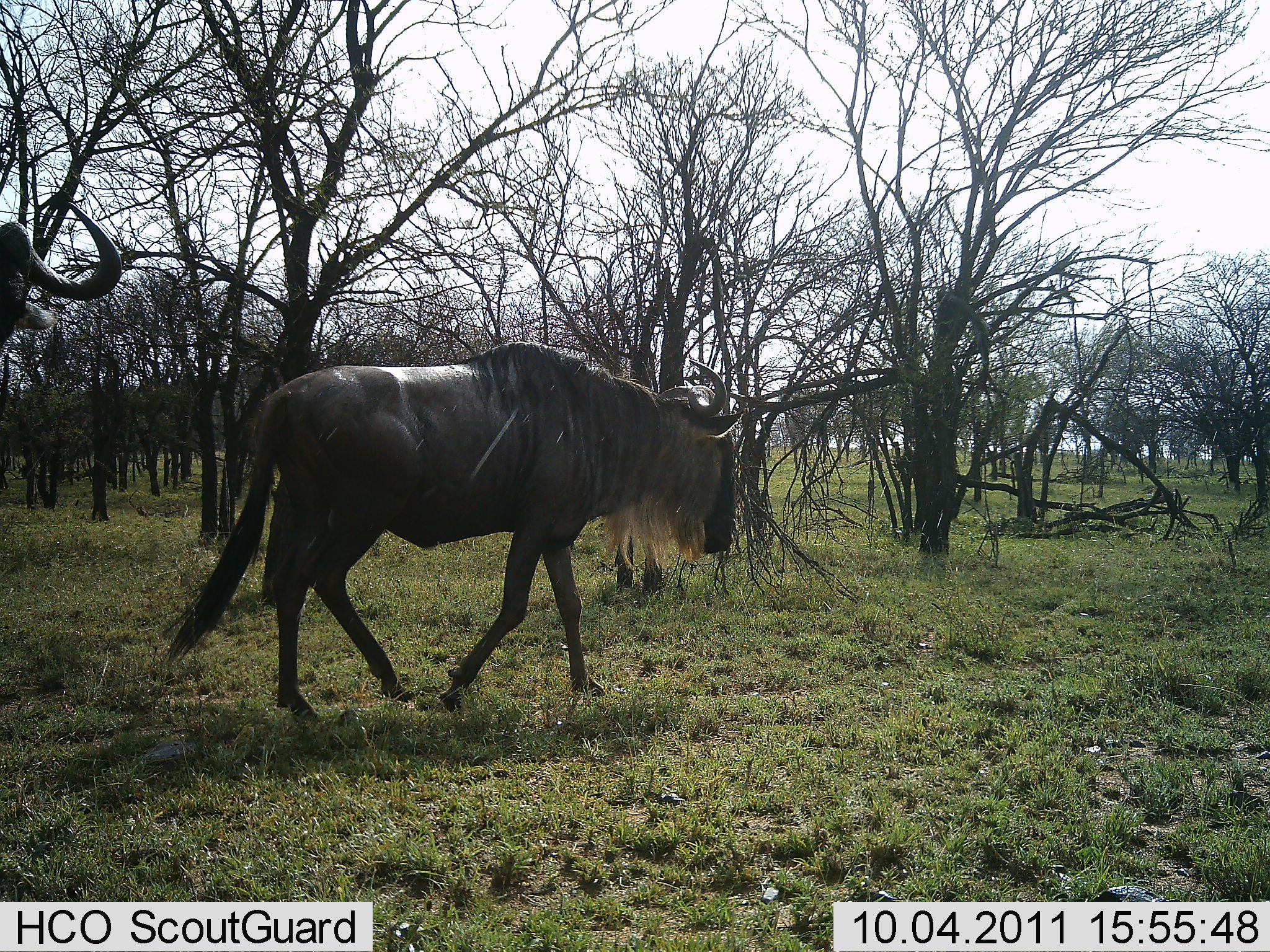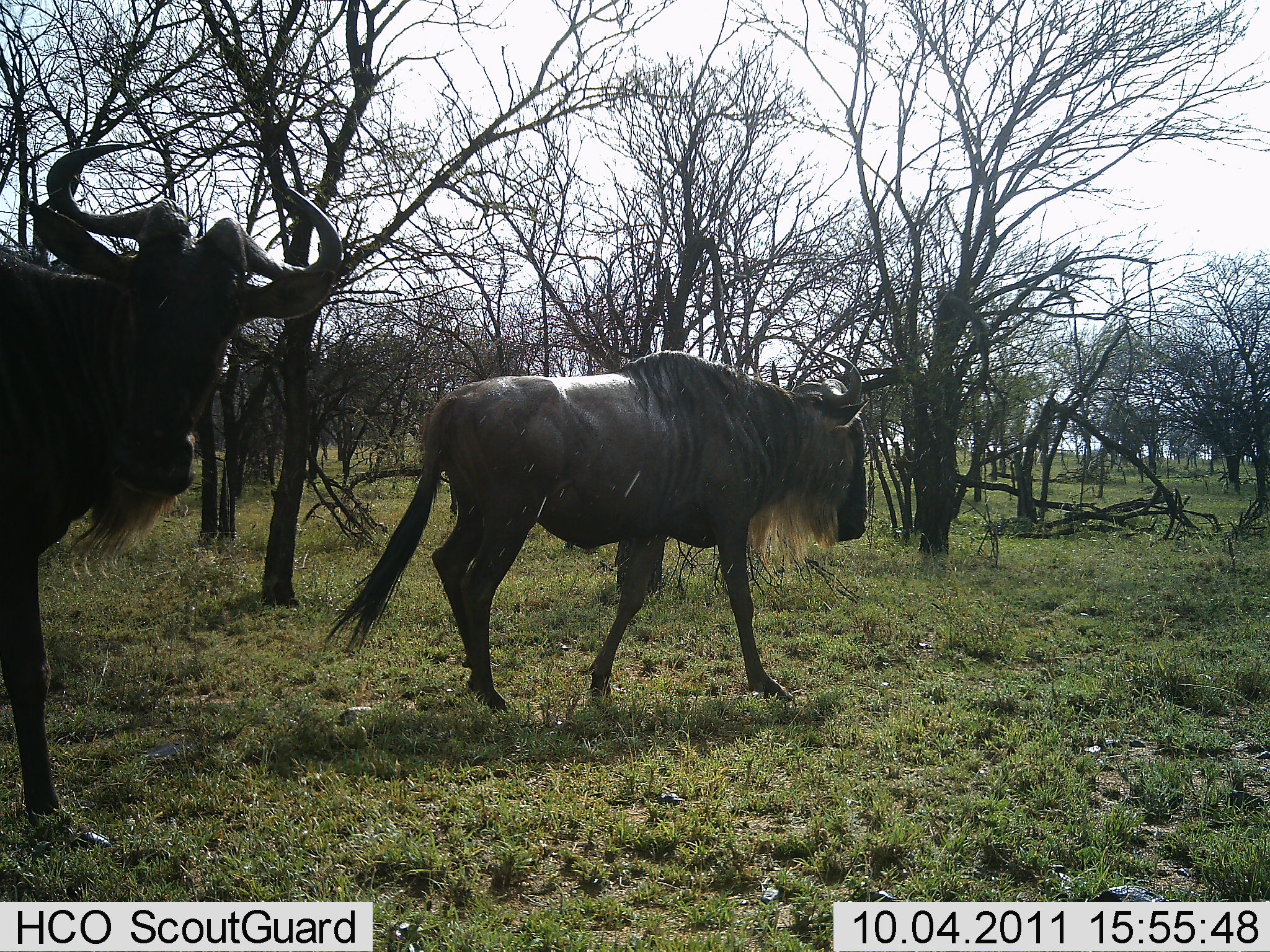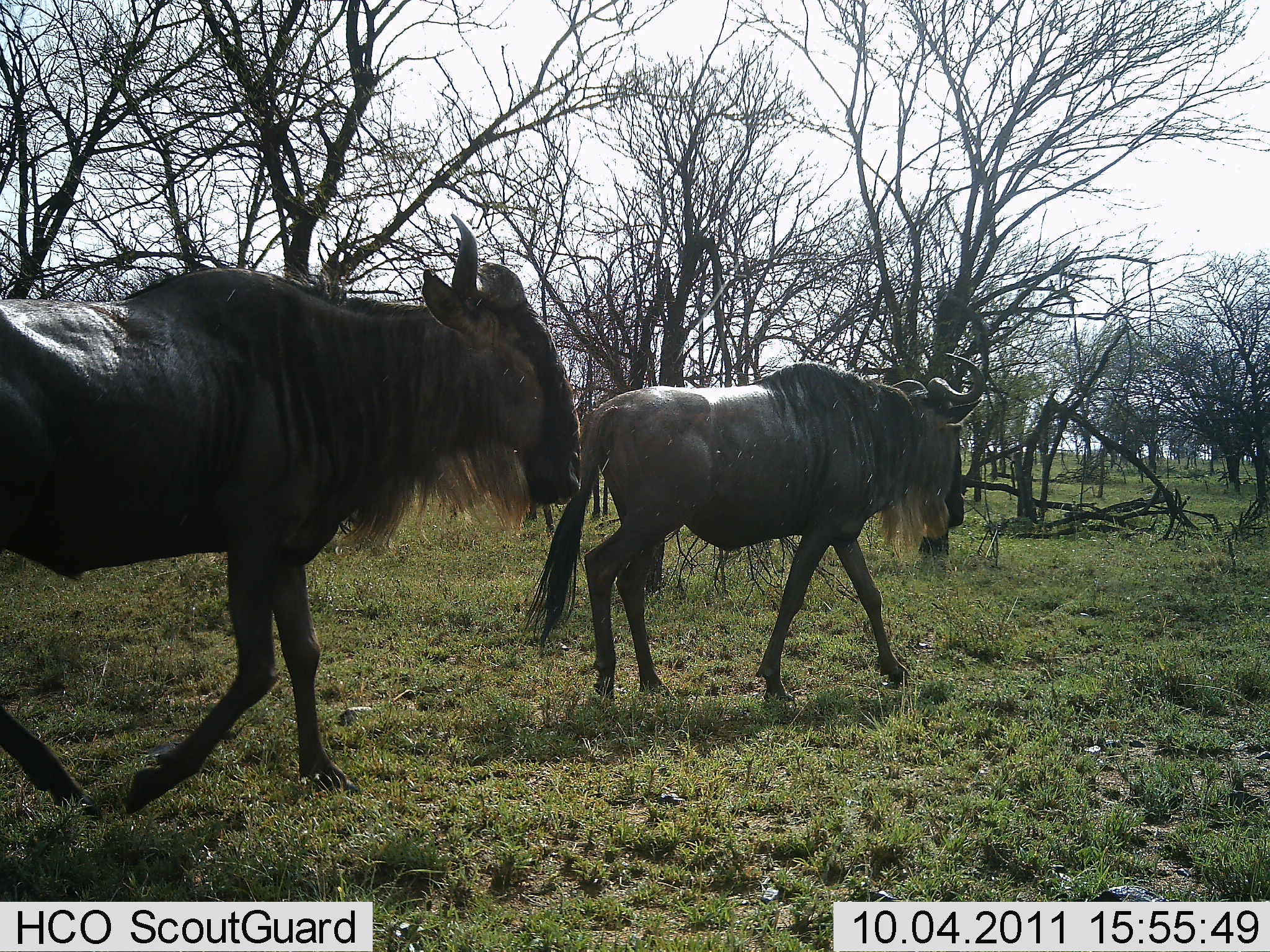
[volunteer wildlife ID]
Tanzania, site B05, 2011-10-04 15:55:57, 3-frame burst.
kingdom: Animalia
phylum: Chordata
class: Mammalia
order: Artiodactyla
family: Bovidae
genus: Connochaetes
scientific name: Connochaetes taurinus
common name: blue wildebeest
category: wildebeest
Wildebeest (blue wildebeest) (Connochaetes taurinus), count 2. Behavior (volunteer vote fractions): standing 0%, resting 0%, moving 100%, interacting 0%. Young present (vote fraction): 0%. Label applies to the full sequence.